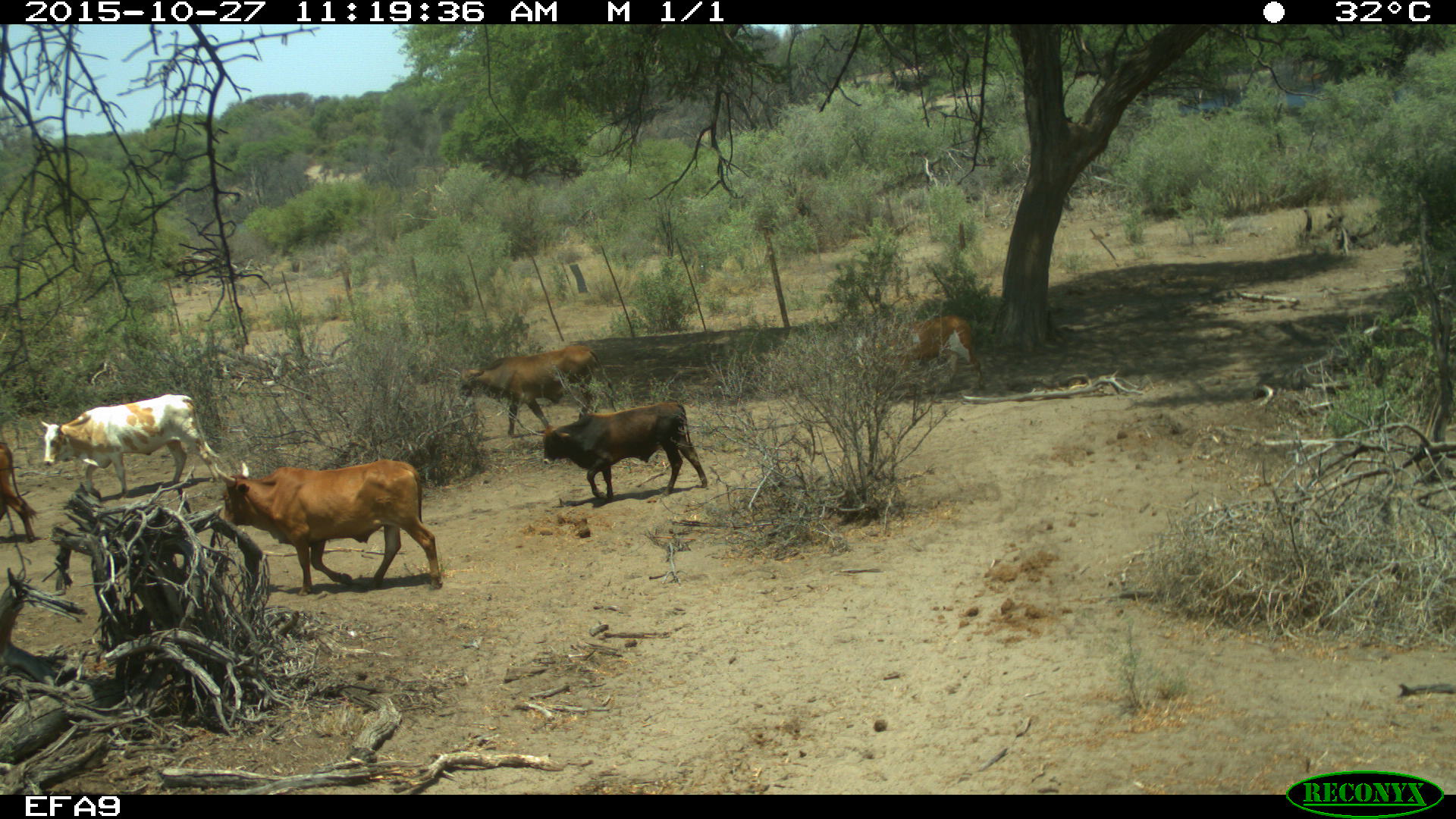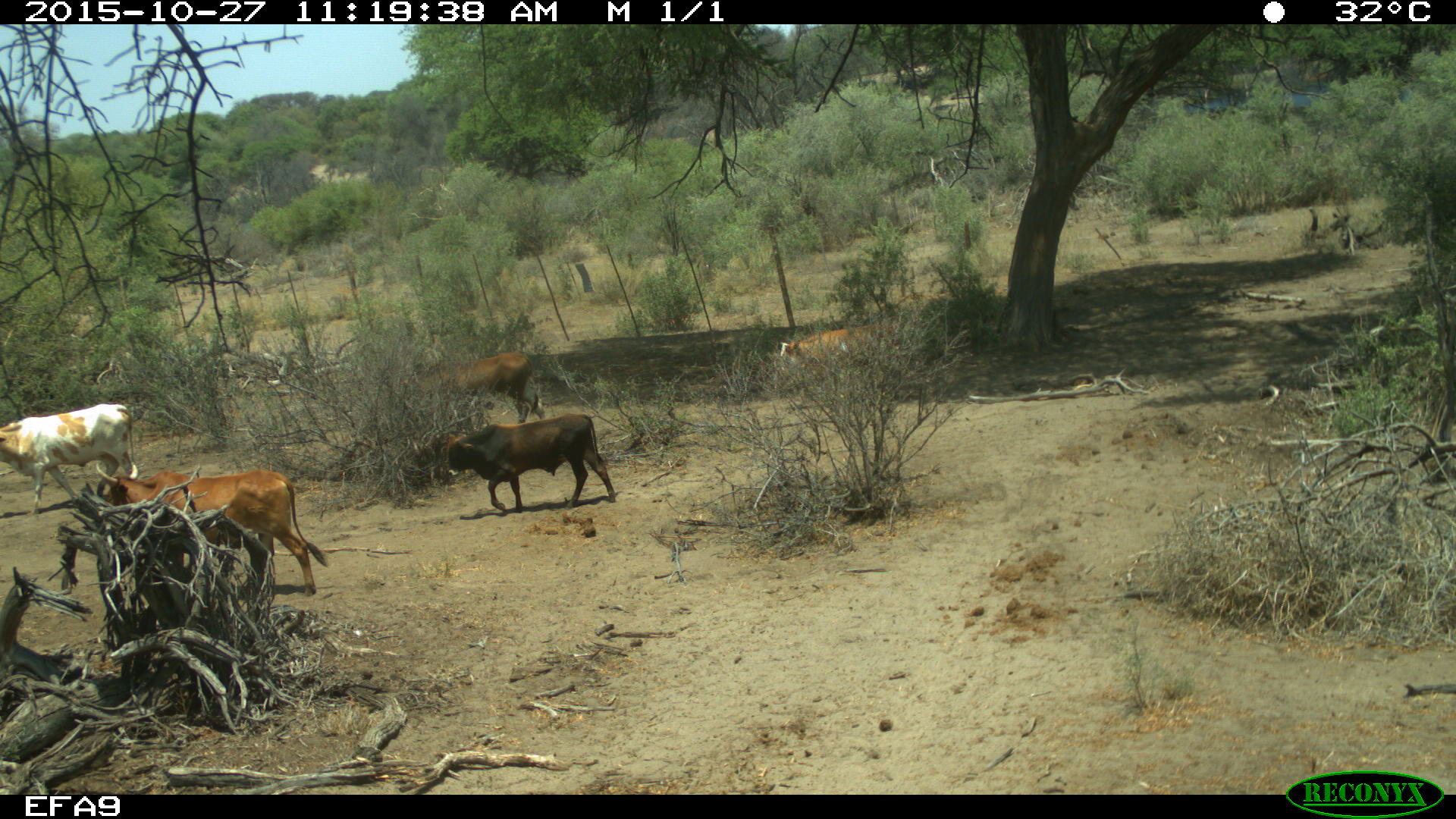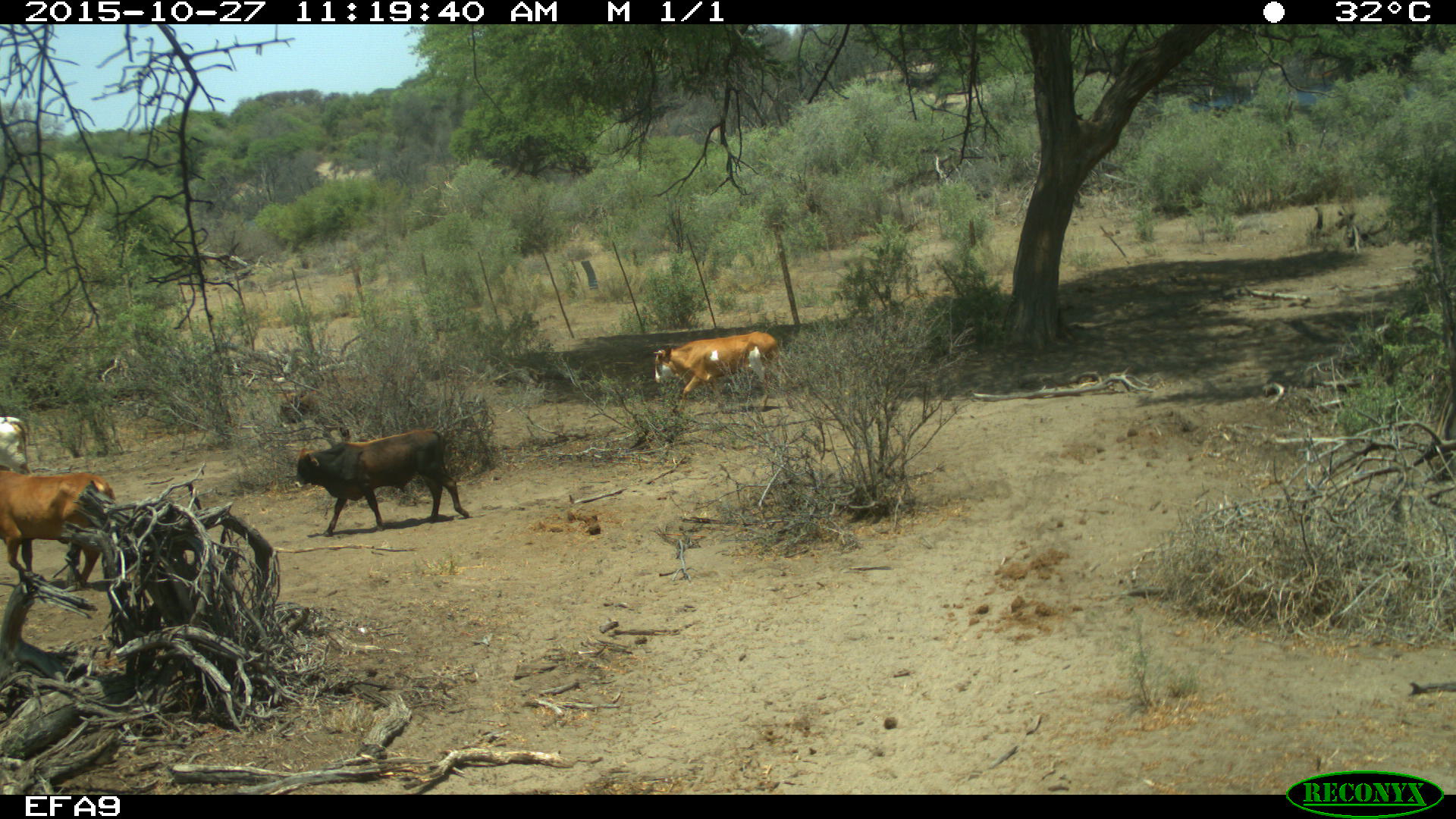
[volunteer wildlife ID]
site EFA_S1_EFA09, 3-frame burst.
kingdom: Animalia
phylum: Chordata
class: Mammalia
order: Artiodactyla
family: Bovidae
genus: Bos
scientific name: Bos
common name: cattle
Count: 3.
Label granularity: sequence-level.